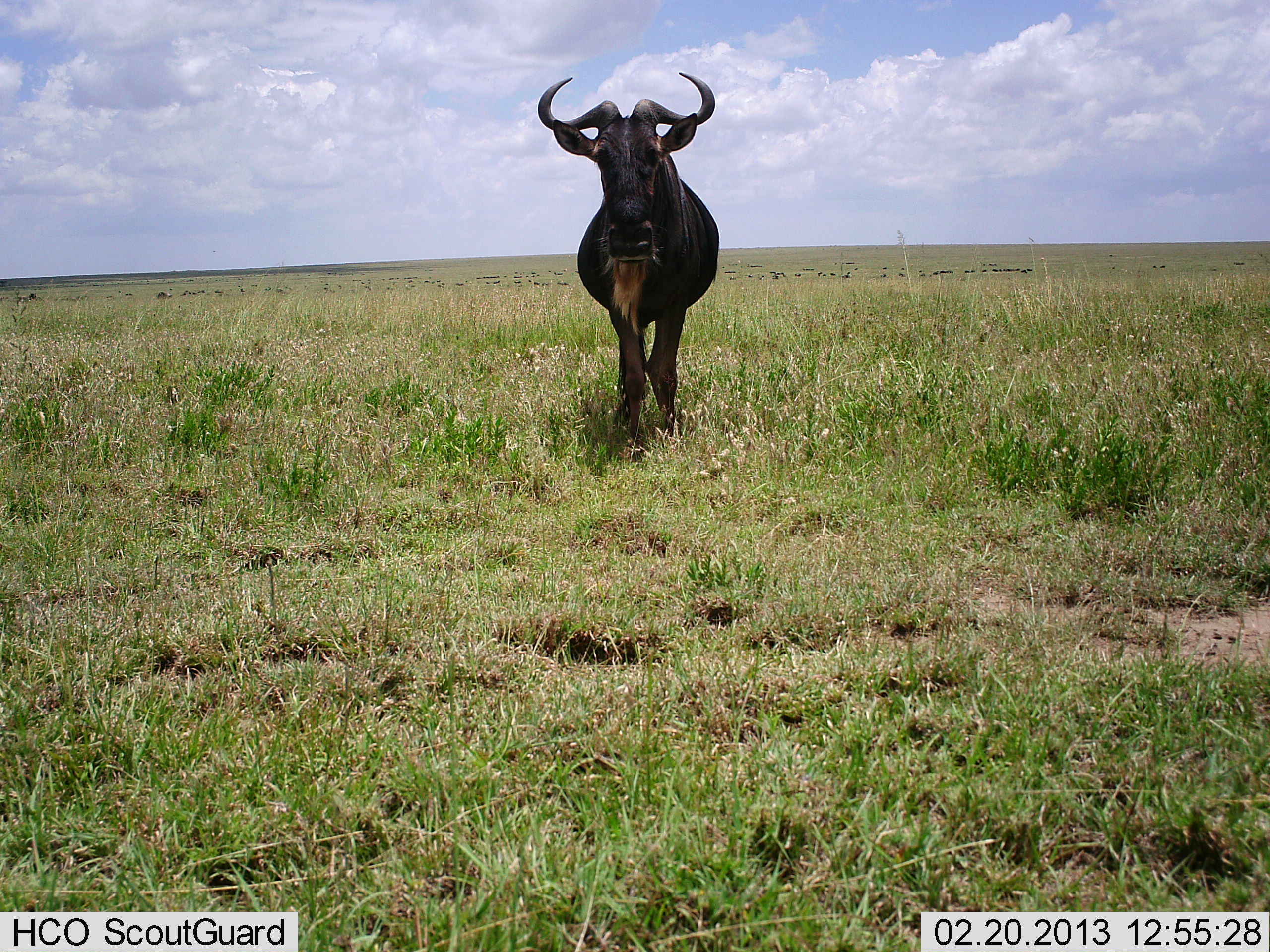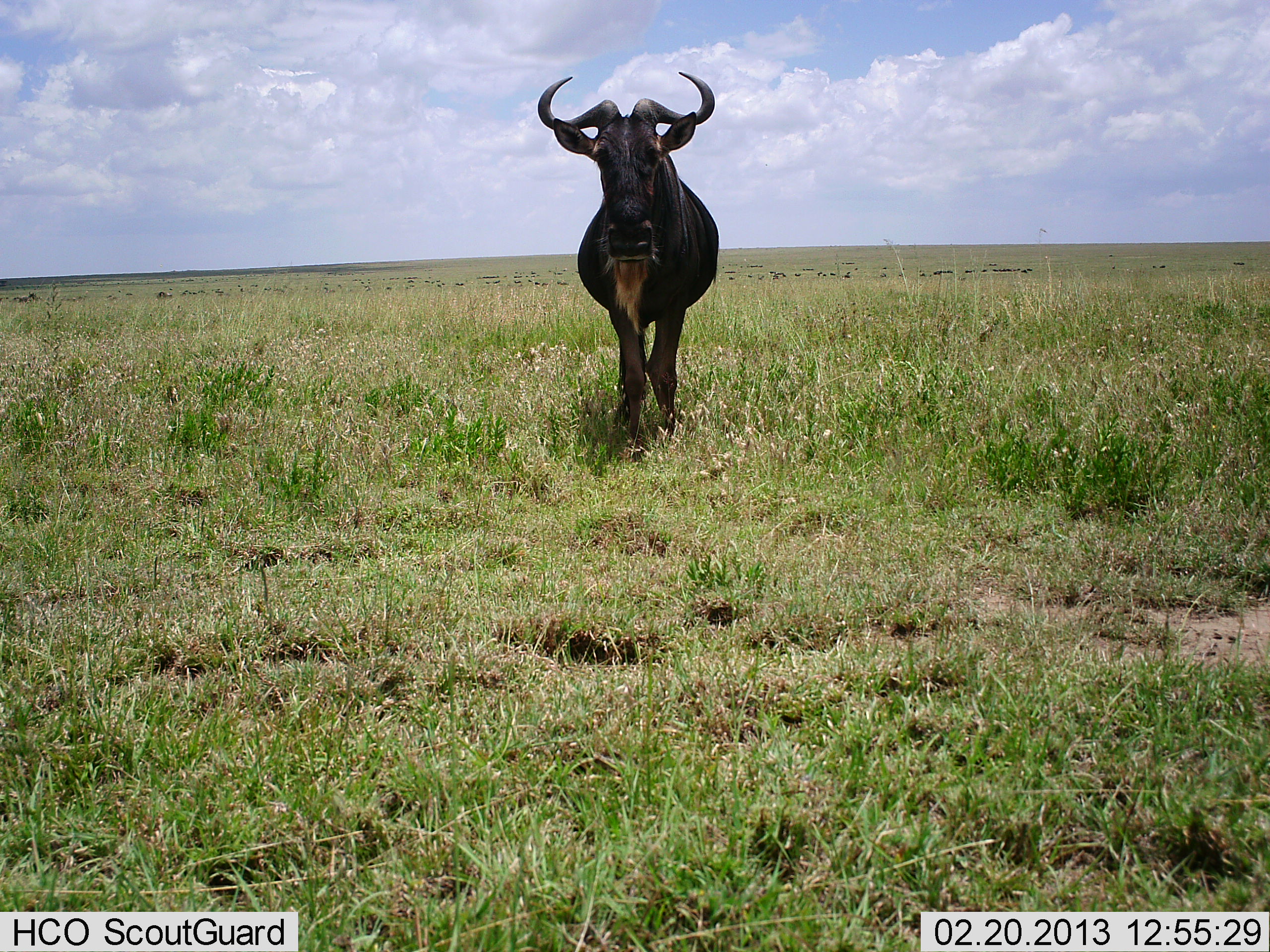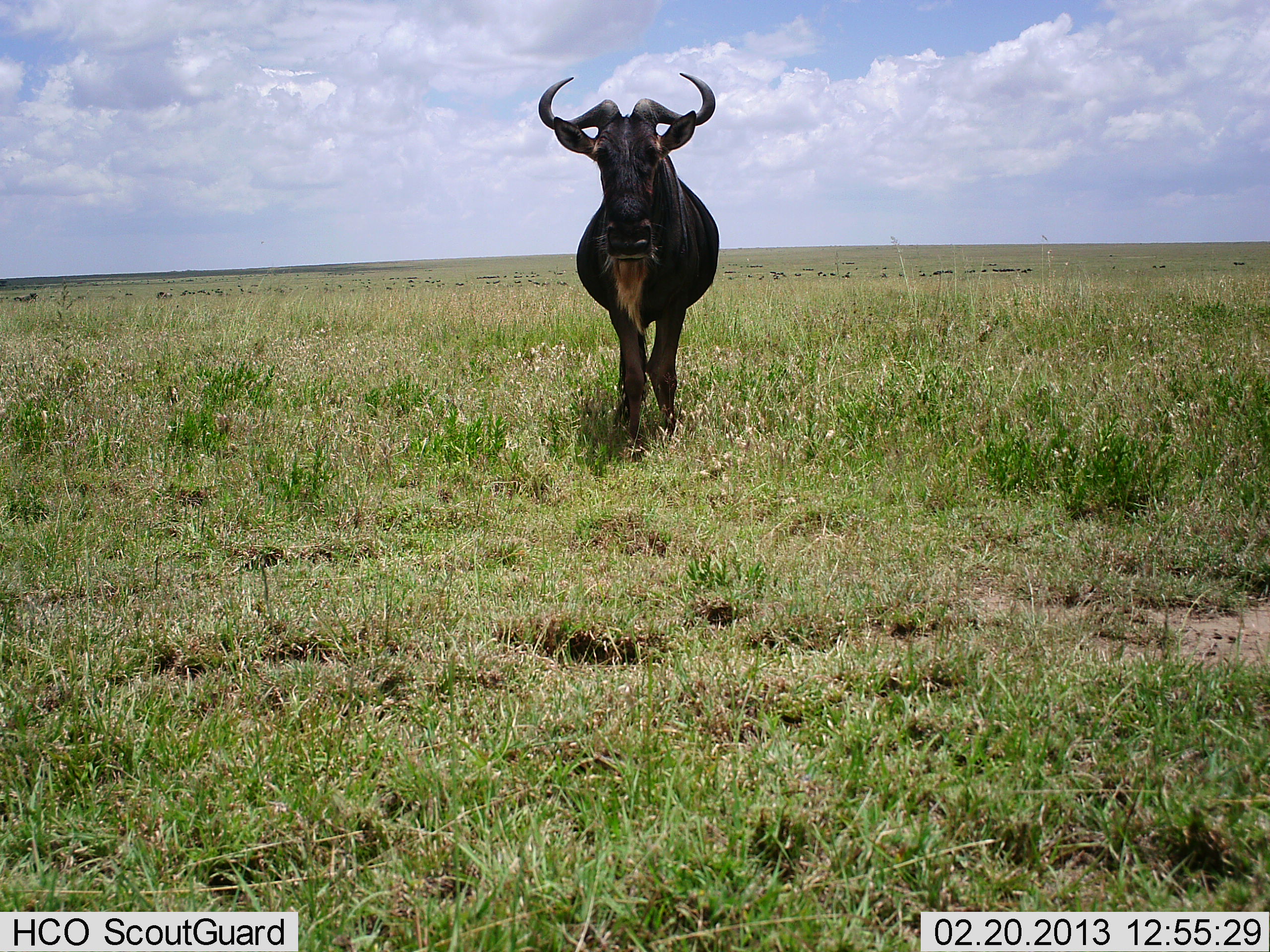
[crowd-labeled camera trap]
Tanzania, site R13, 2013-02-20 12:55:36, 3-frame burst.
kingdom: Animalia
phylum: Chordata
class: Mammalia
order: Artiodactyla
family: Bovidae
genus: Connochaetes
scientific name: Connochaetes taurinus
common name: blue wildebeest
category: wildebeest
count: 1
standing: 91%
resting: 4%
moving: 13%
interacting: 4%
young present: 4%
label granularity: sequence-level